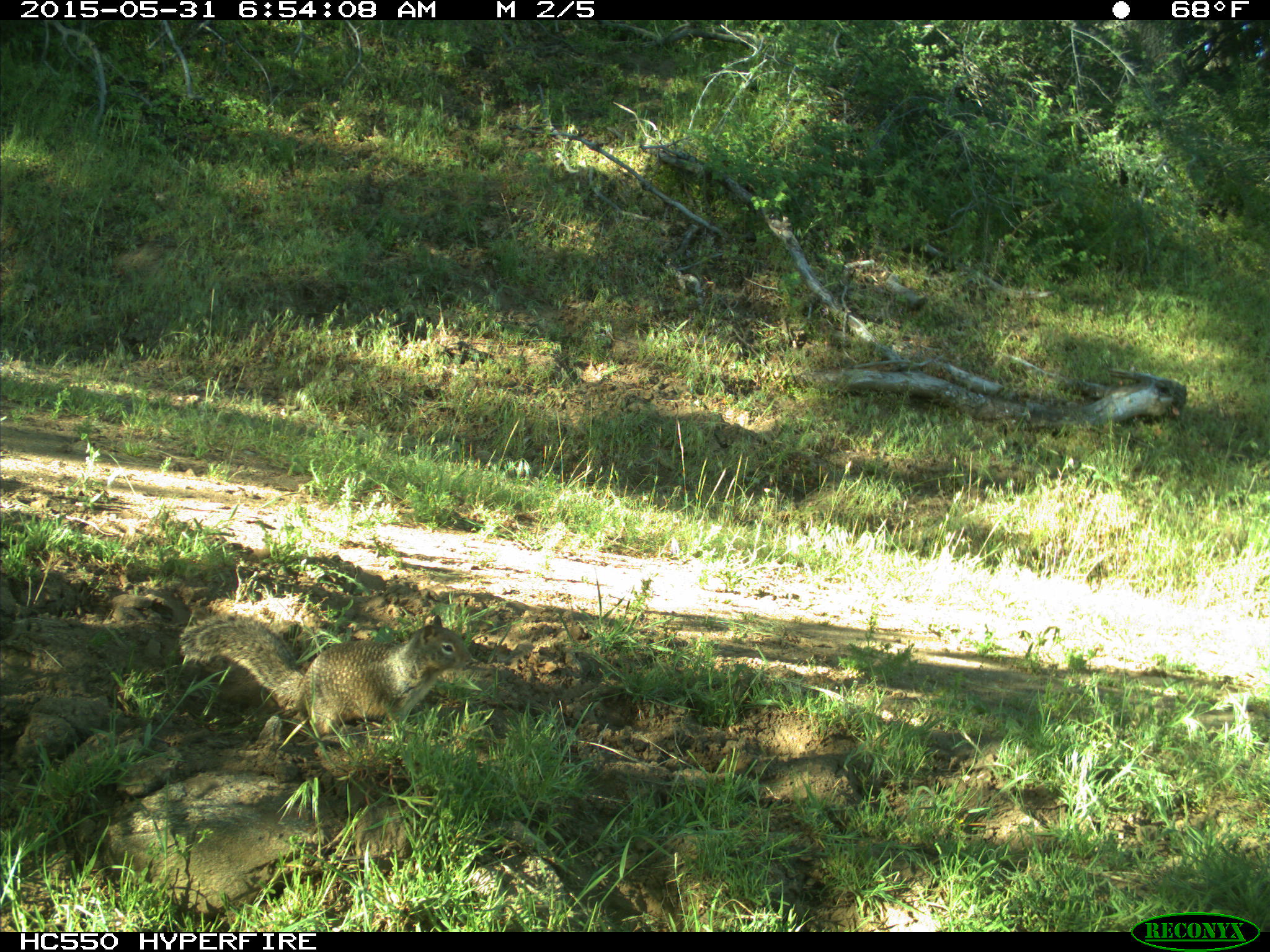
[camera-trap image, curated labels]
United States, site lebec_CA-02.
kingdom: Animalia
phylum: Chordata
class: Mammalia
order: Rodentia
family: Sciuridae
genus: Otospermophilus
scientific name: Otospermophilus beecheyi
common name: california ground squirrel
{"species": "Otospermophilus beecheyi (california ground squirrel)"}